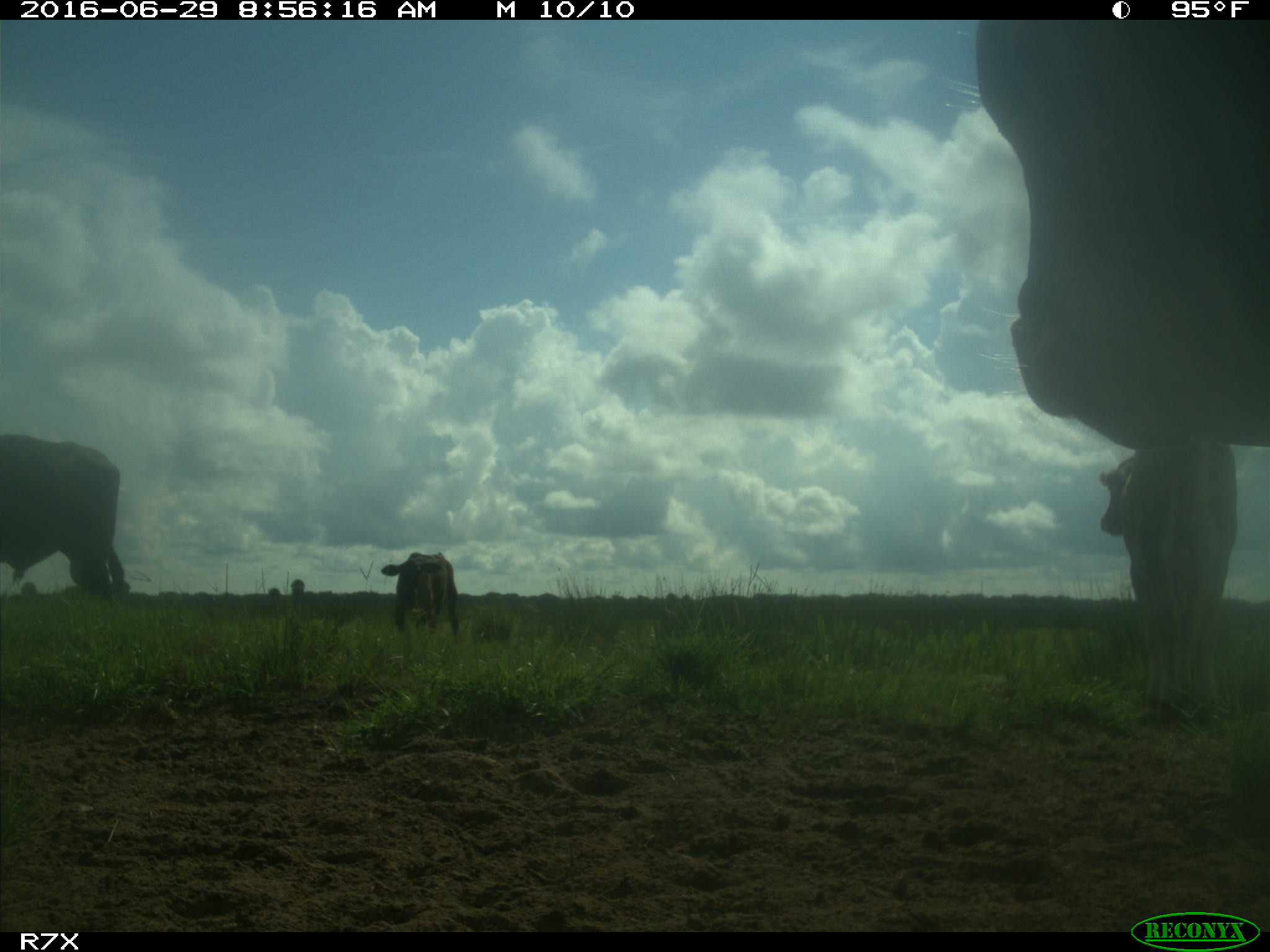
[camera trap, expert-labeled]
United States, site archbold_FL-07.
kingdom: Animalia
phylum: Chordata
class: Mammalia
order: Artiodactyla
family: Bovidae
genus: Bos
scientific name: Bos taurus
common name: domestic cow